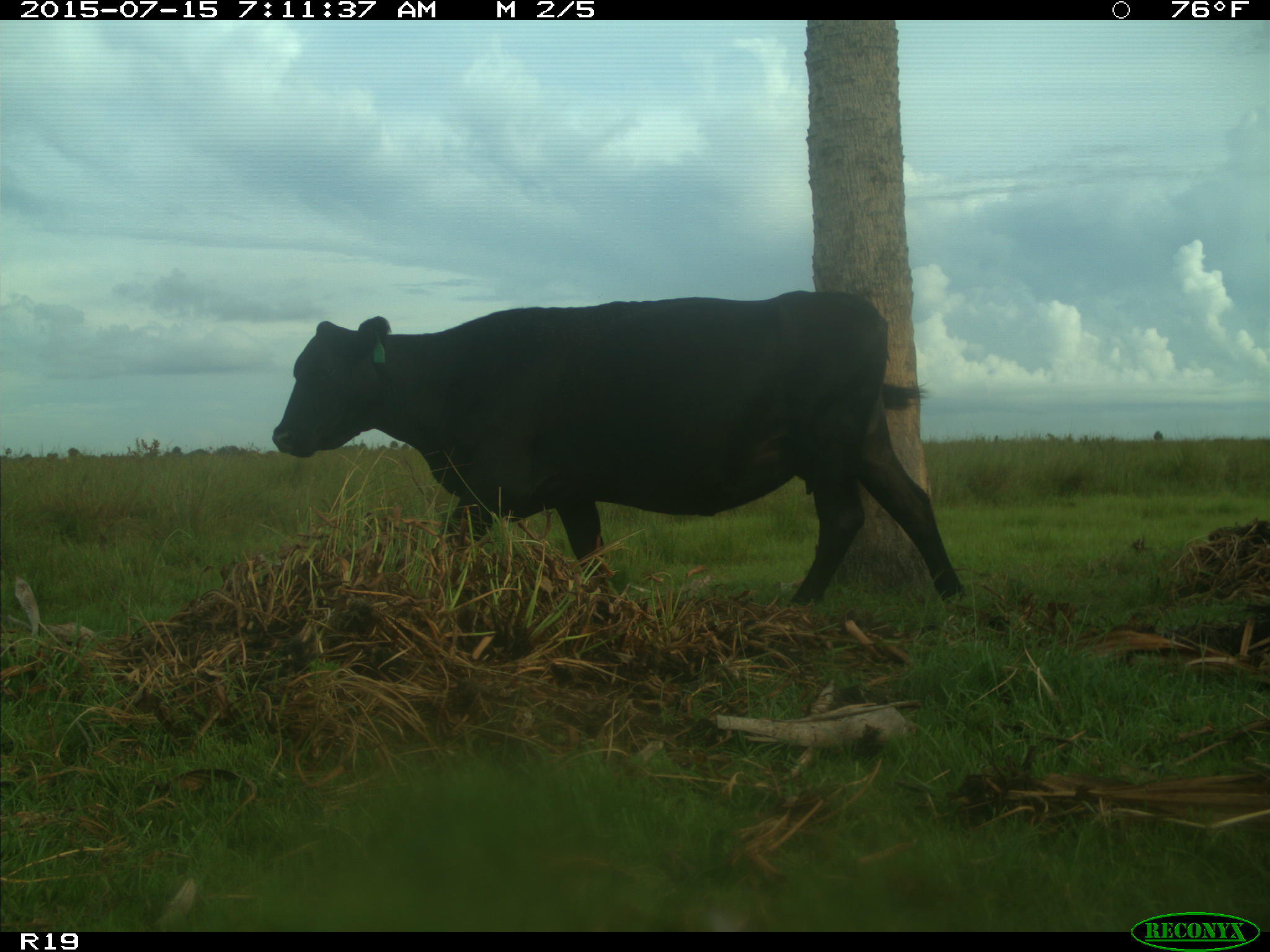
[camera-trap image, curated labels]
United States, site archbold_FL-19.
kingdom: Animalia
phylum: Chordata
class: Mammalia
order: Artiodactyla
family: Bovidae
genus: Bos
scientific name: Bos taurus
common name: domestic cow